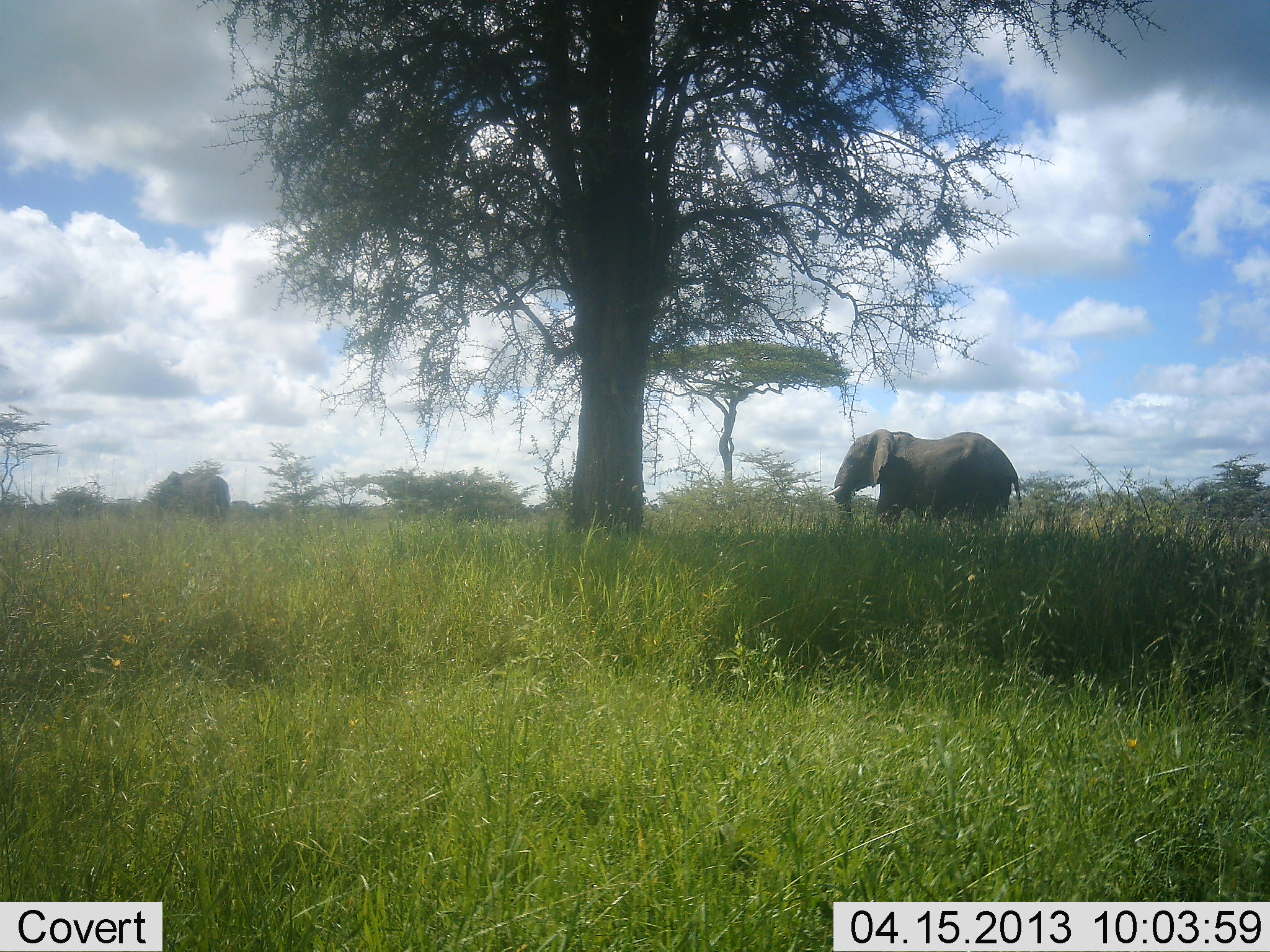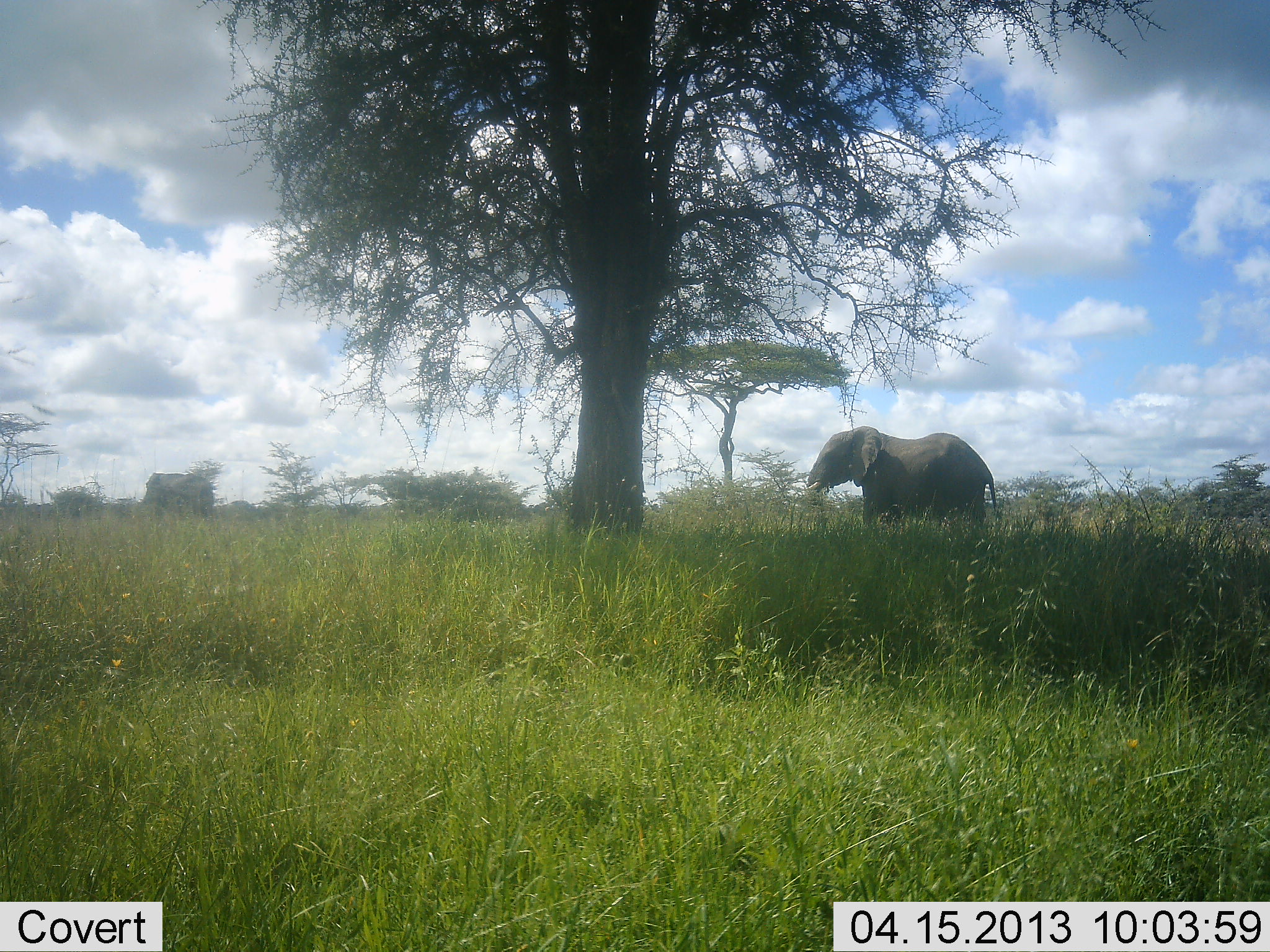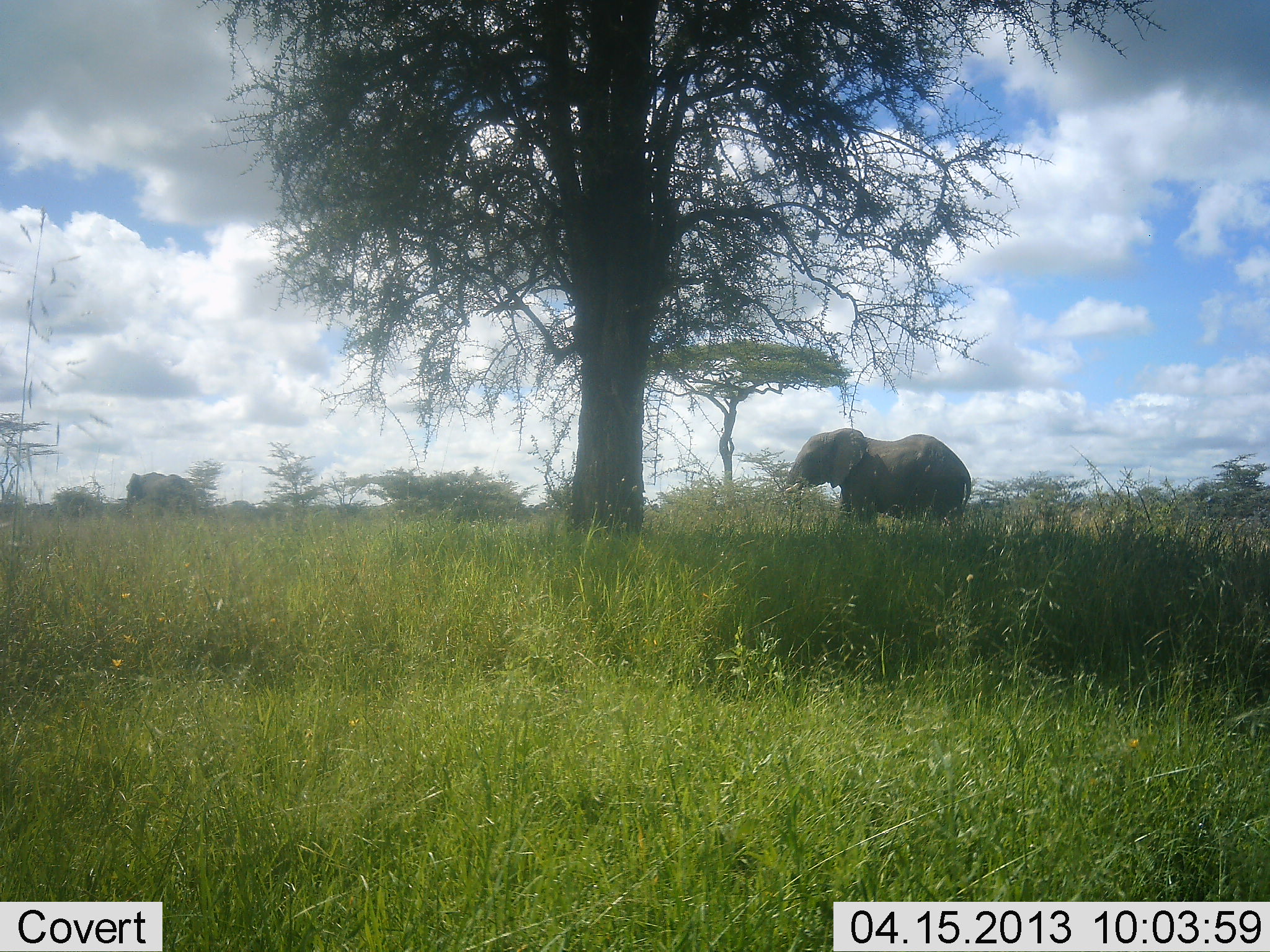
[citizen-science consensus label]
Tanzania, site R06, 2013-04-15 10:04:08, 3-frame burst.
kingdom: Animalia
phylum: Chordata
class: Mammalia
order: Proboscidea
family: Elephantidae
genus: Loxodonta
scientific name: Loxodonta africana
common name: african bush elephant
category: elephant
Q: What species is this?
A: Elephant (african bush elephant) (Loxodonta africana).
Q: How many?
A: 2.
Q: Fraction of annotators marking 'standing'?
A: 11%.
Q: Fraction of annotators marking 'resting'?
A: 0%.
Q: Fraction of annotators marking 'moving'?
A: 87%.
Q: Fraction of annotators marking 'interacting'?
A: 0%.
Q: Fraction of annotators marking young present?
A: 0%.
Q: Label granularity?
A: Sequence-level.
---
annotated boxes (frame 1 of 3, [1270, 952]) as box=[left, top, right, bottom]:
animal: box=[825, 429, 1024, 539]; box=[151, 470, 231, 524]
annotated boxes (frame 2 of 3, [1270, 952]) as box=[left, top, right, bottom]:
animal: box=[801, 426, 996, 551]; box=[140, 469, 216, 526]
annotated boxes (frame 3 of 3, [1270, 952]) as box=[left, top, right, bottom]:
animal: box=[785, 428, 970, 538]; box=[123, 471, 198, 521]